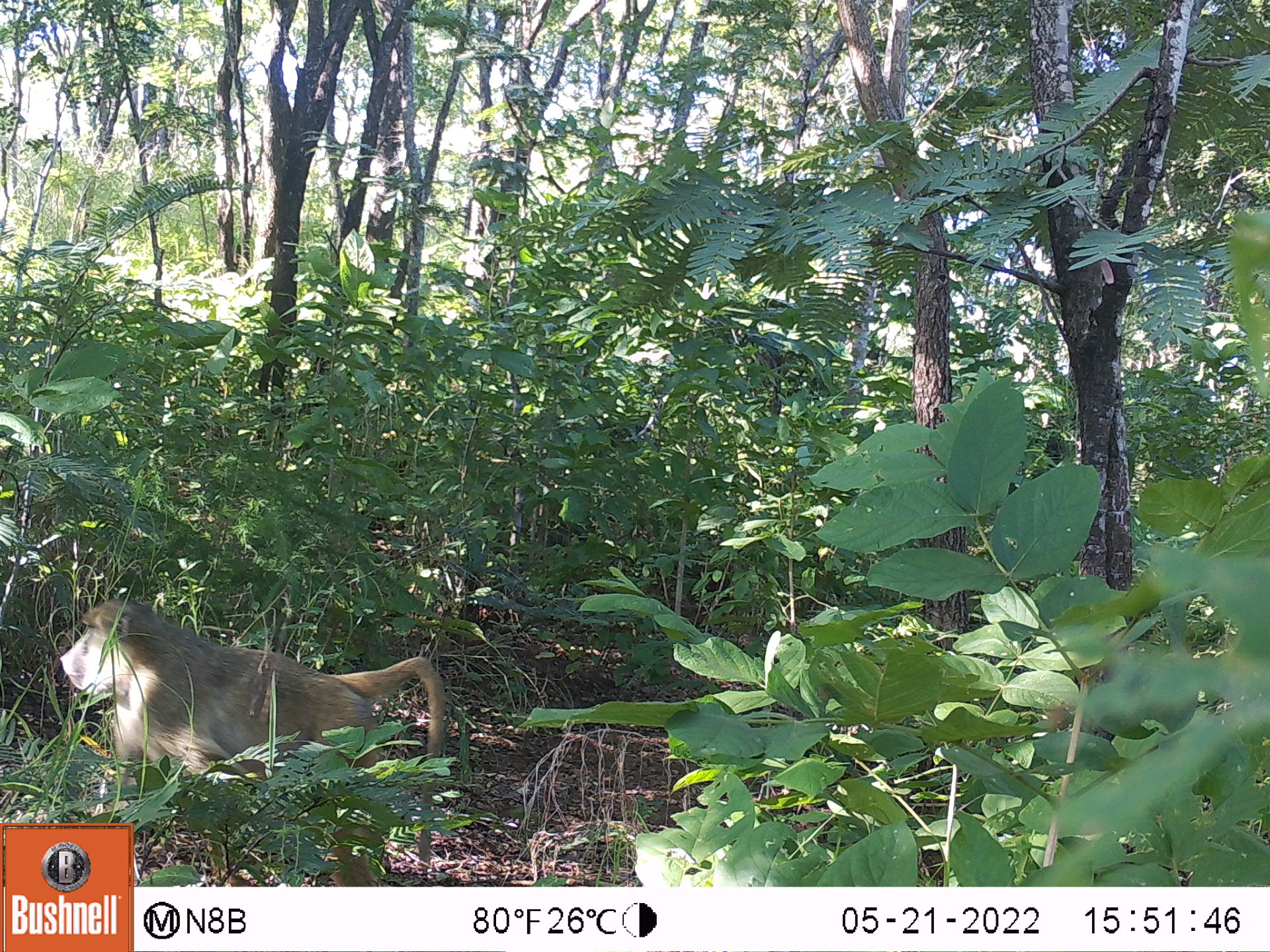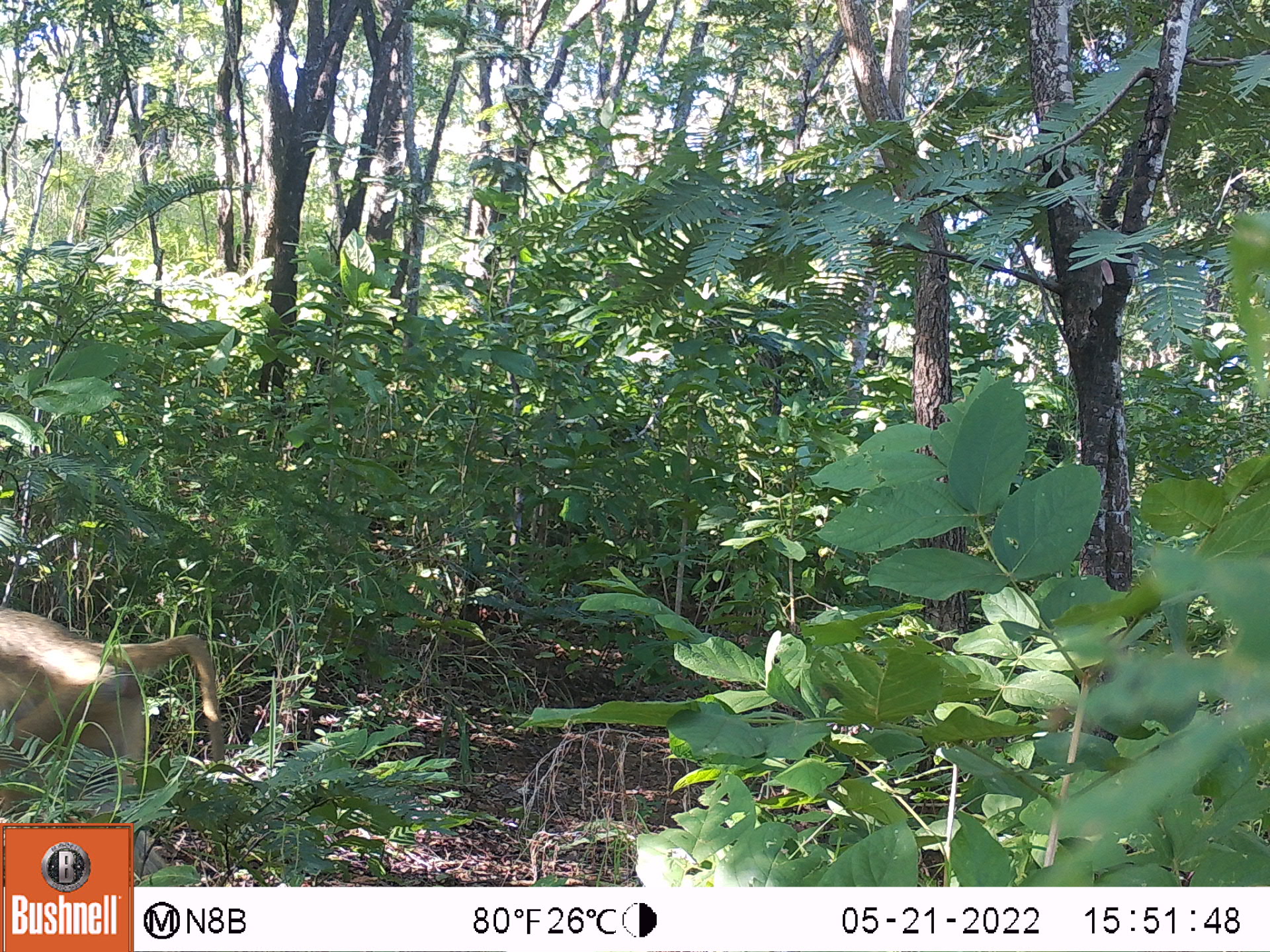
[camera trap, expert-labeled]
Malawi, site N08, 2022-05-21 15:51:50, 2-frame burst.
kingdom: Animalia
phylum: Chordata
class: Mammalia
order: Primates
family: Cercopithecidae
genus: Papio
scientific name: Papio cynocephalus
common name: yellow baboon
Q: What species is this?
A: Yellow baboon (Papio cynocephalus).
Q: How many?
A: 1.